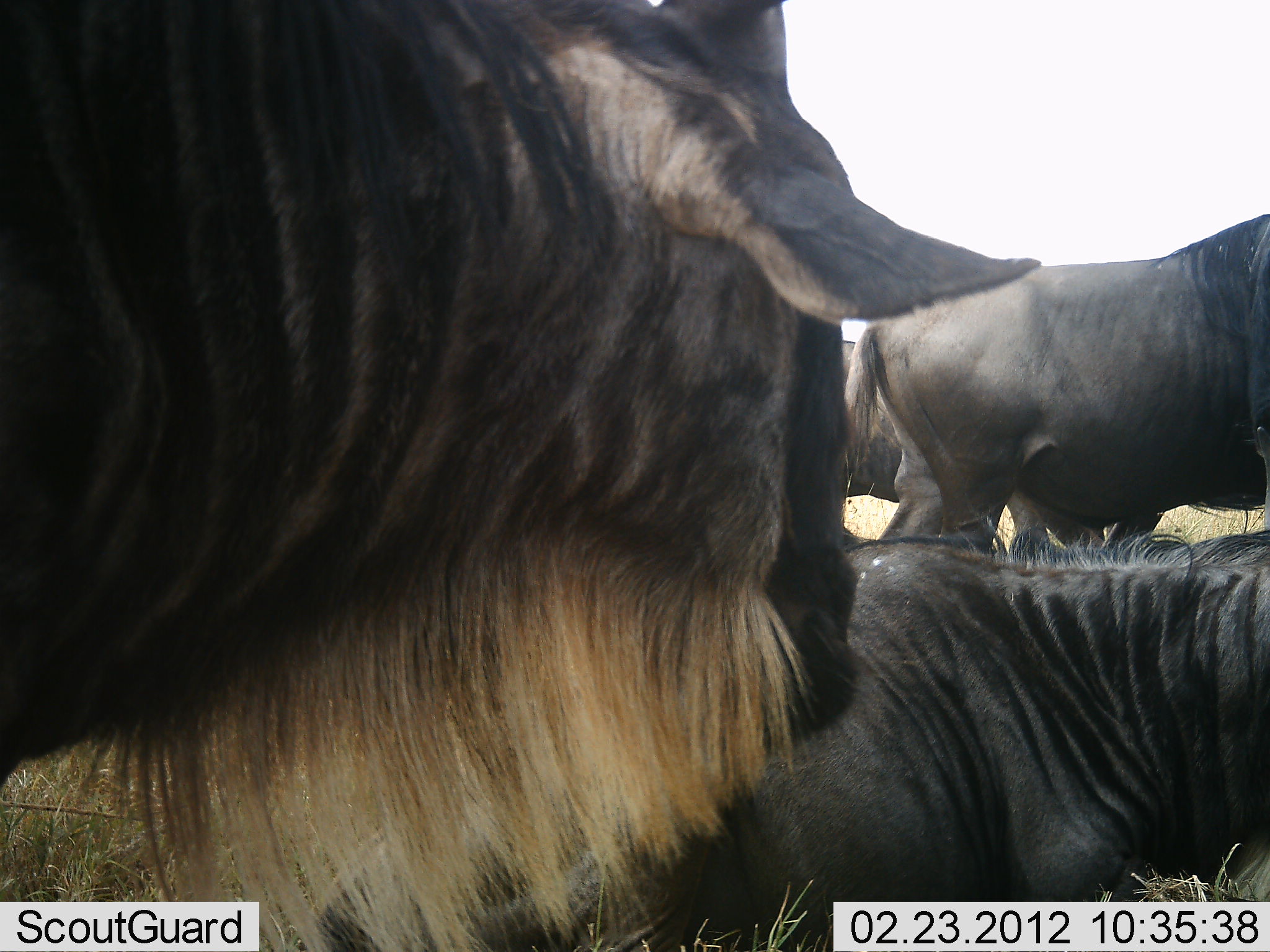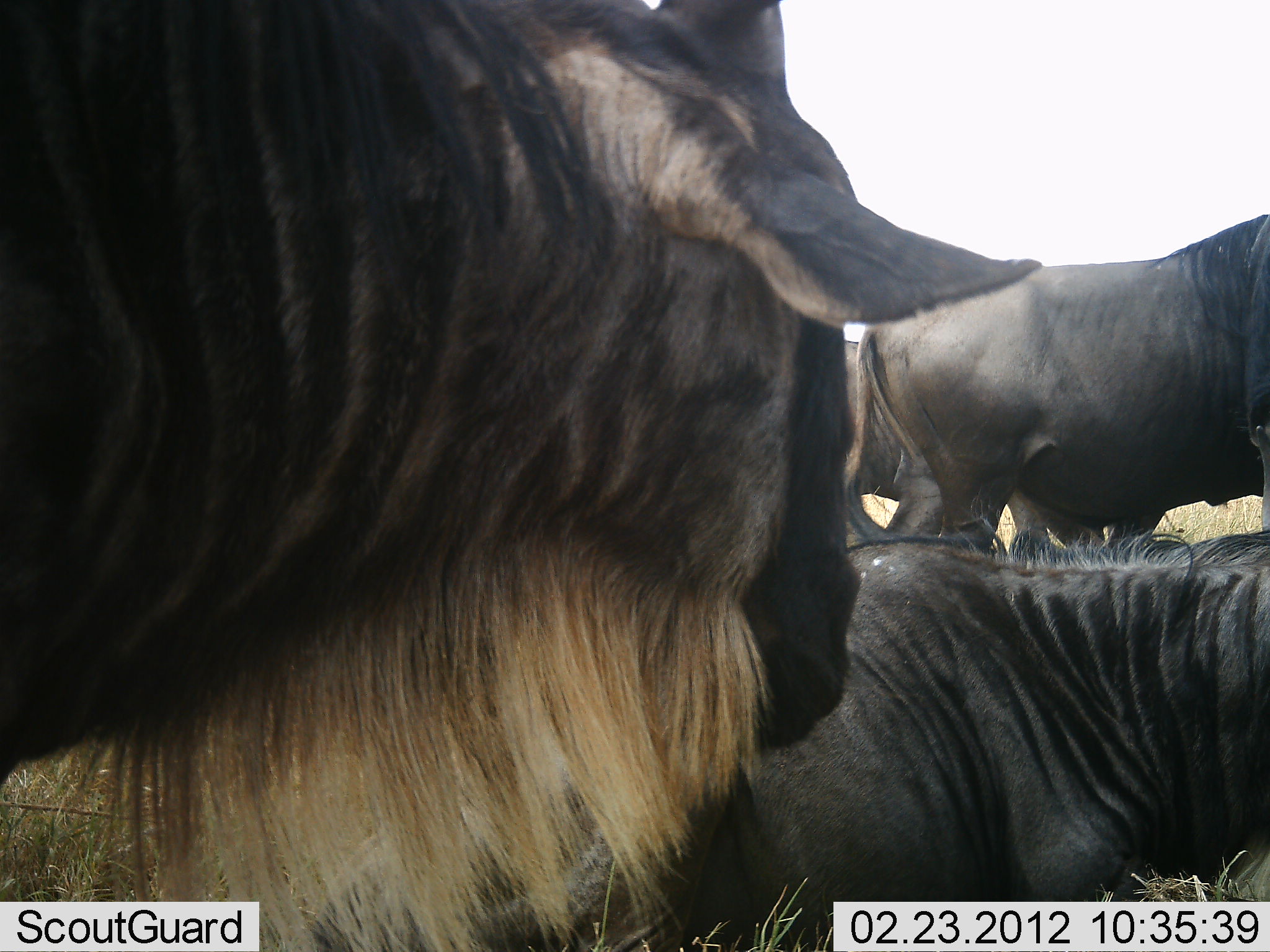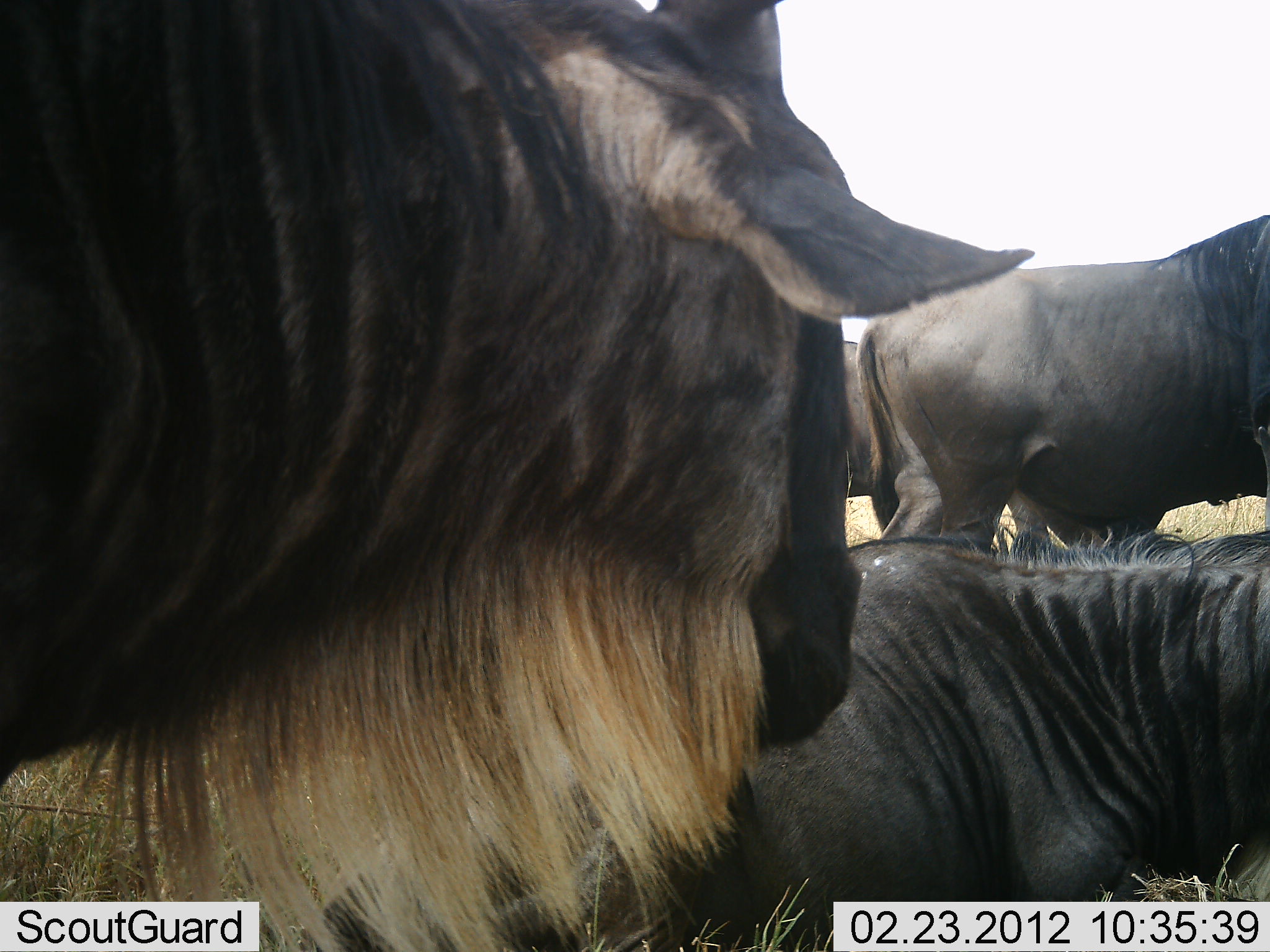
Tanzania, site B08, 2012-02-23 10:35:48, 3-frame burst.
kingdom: Animalia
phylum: Chordata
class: Mammalia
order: Artiodactyla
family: Bovidae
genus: Connochaetes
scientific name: Connochaetes taurinus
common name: blue wildebeest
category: wildebeest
Wildebeest (blue wildebeest) (Connochaetes taurinus), count 4. Behavior (volunteer vote fractions): standing 62%, resting 83%, moving 4%, interacting 8%. Young present (vote fraction): 0%. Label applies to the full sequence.